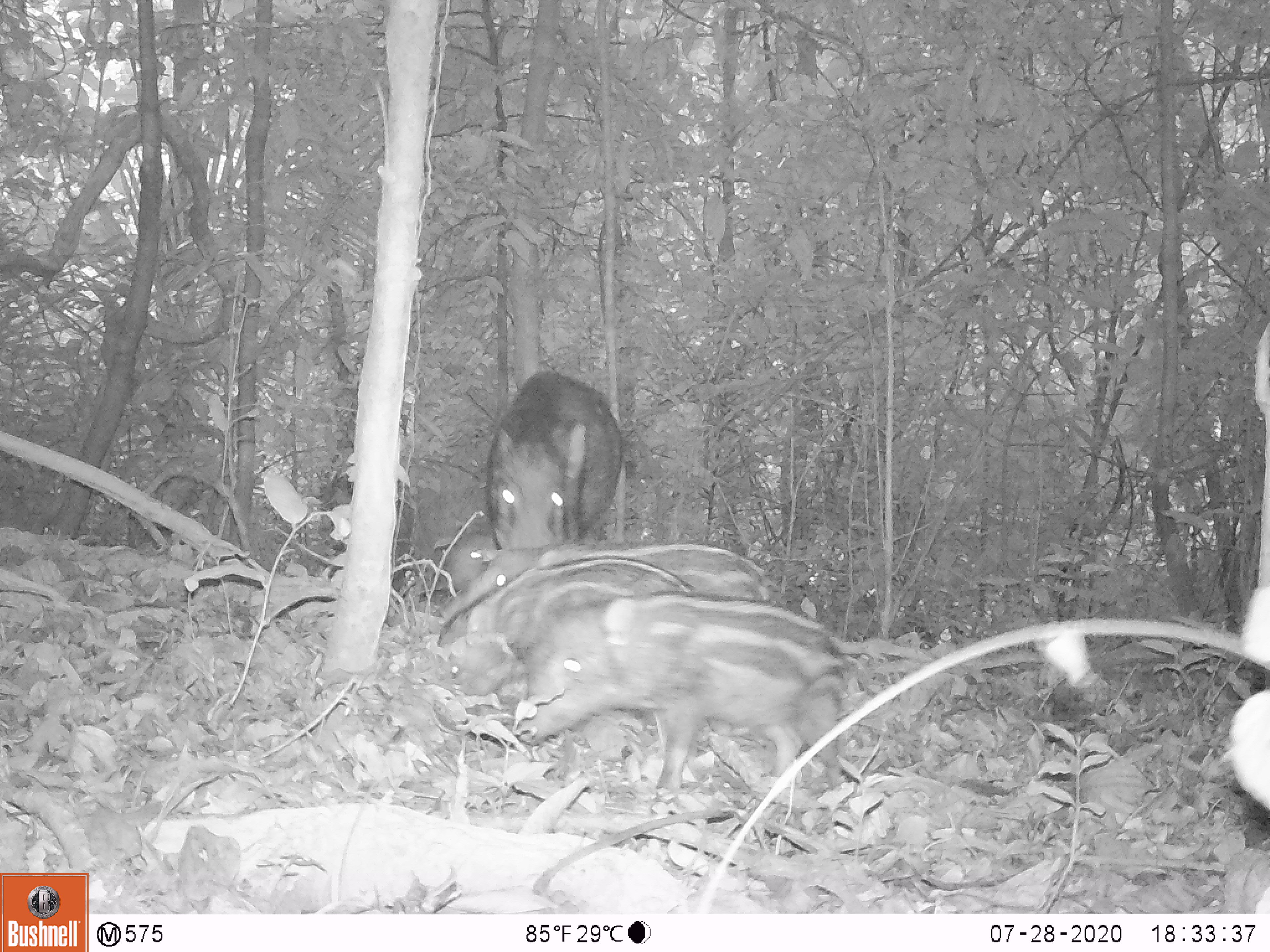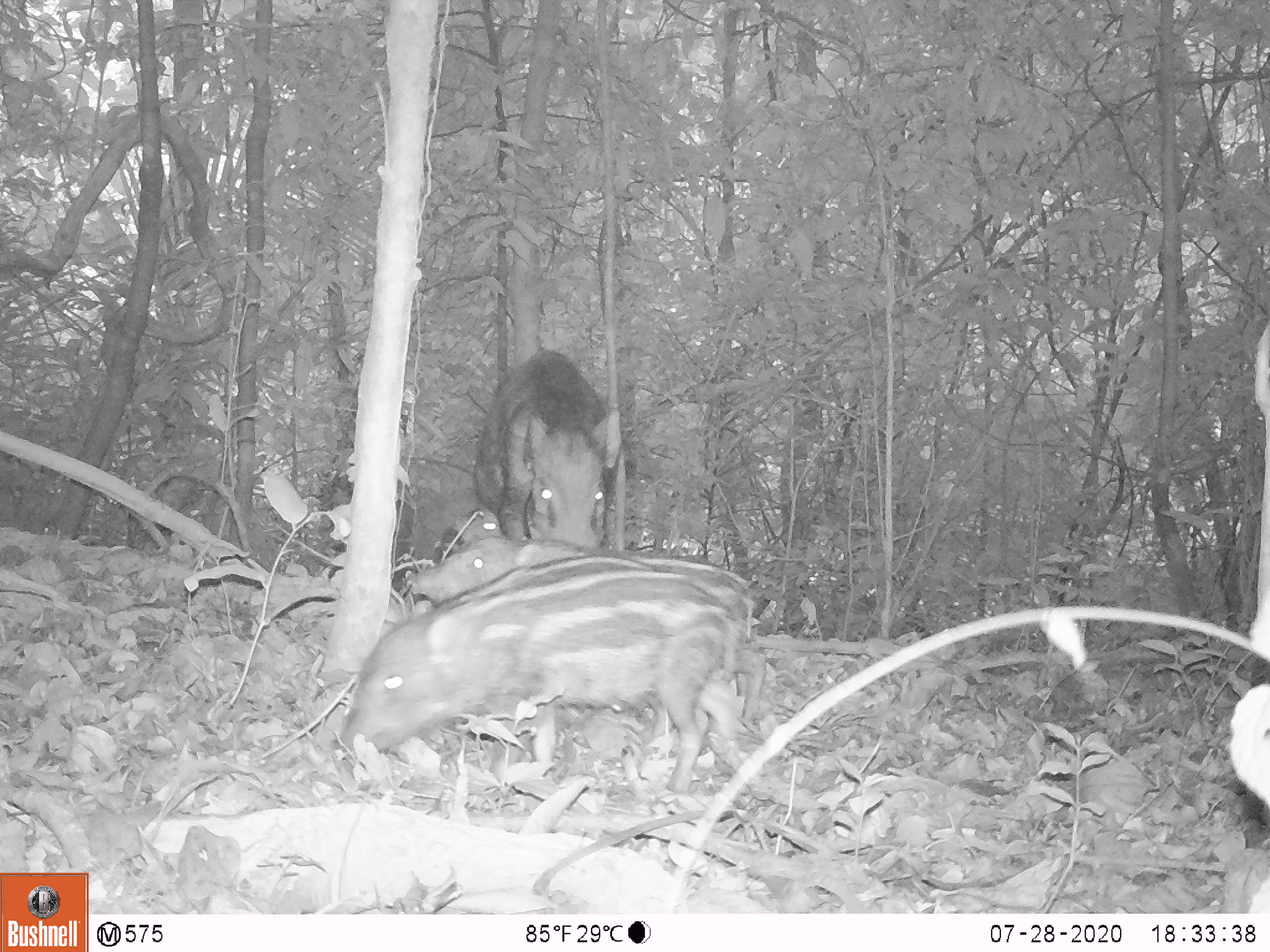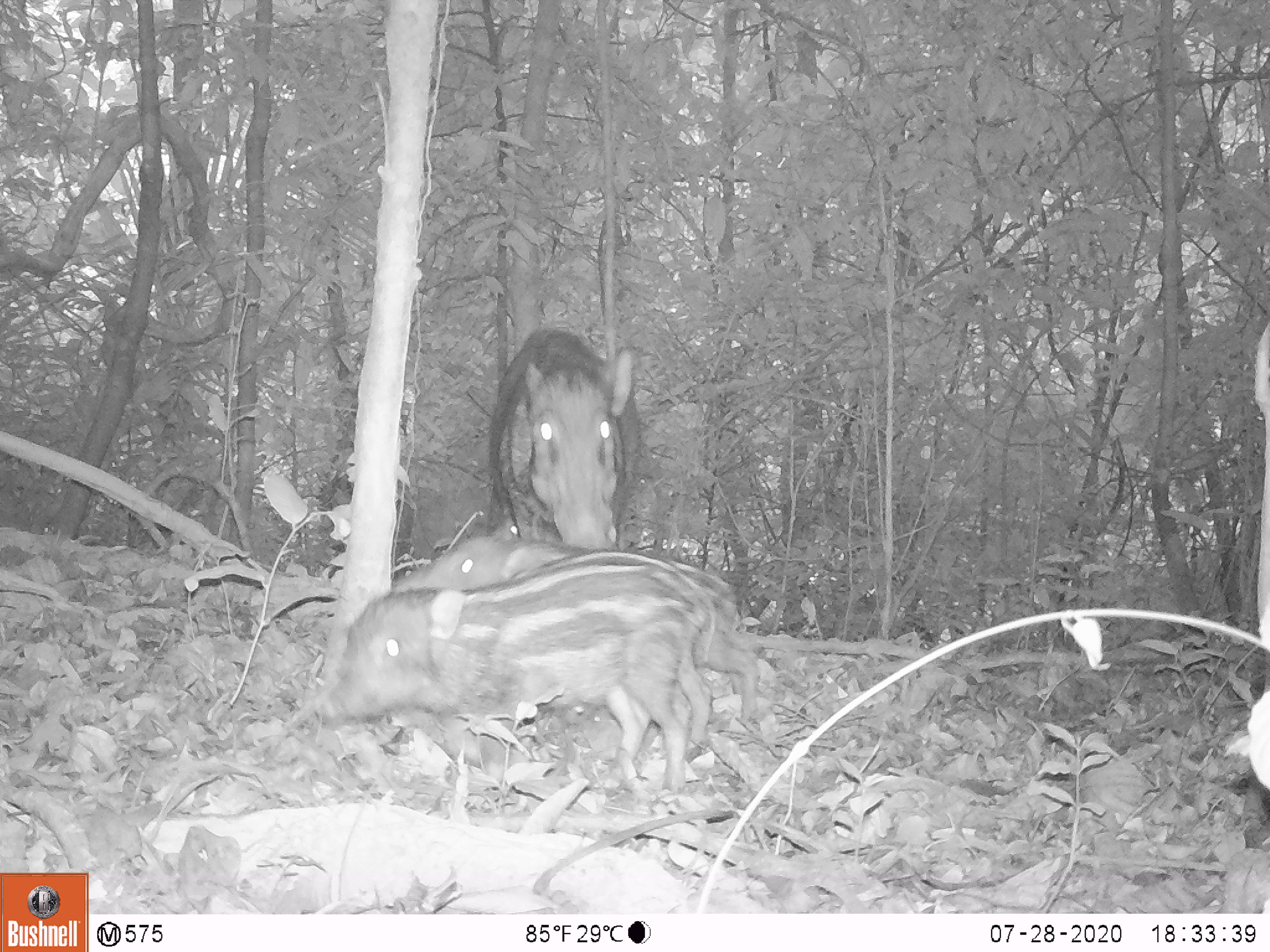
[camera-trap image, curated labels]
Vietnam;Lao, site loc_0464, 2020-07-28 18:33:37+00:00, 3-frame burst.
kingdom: Animalia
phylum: Chordata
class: Mammalia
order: Artiodactyla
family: Suidae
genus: Sus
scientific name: Sus scrofa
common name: eurasian wild pig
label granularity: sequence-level